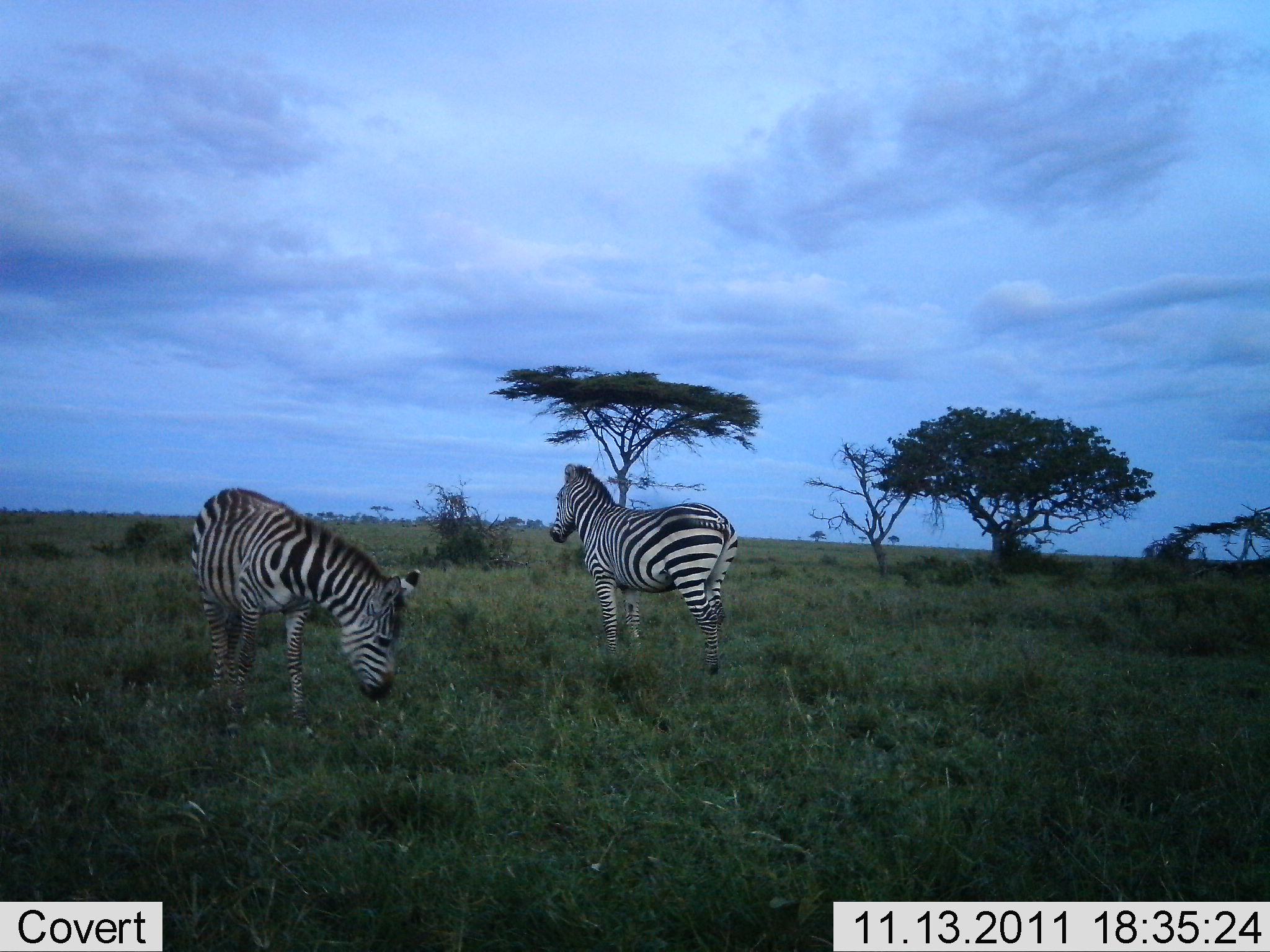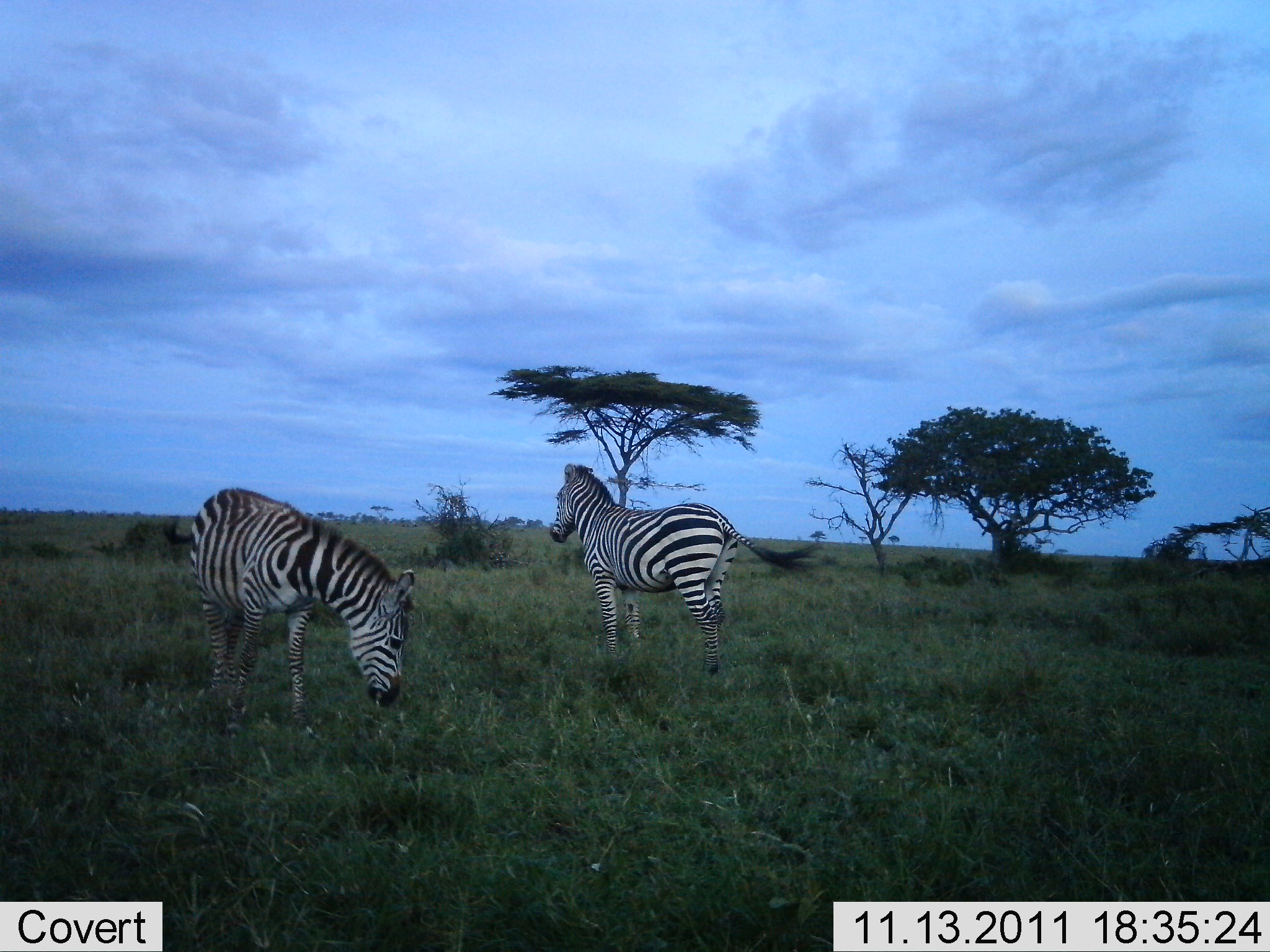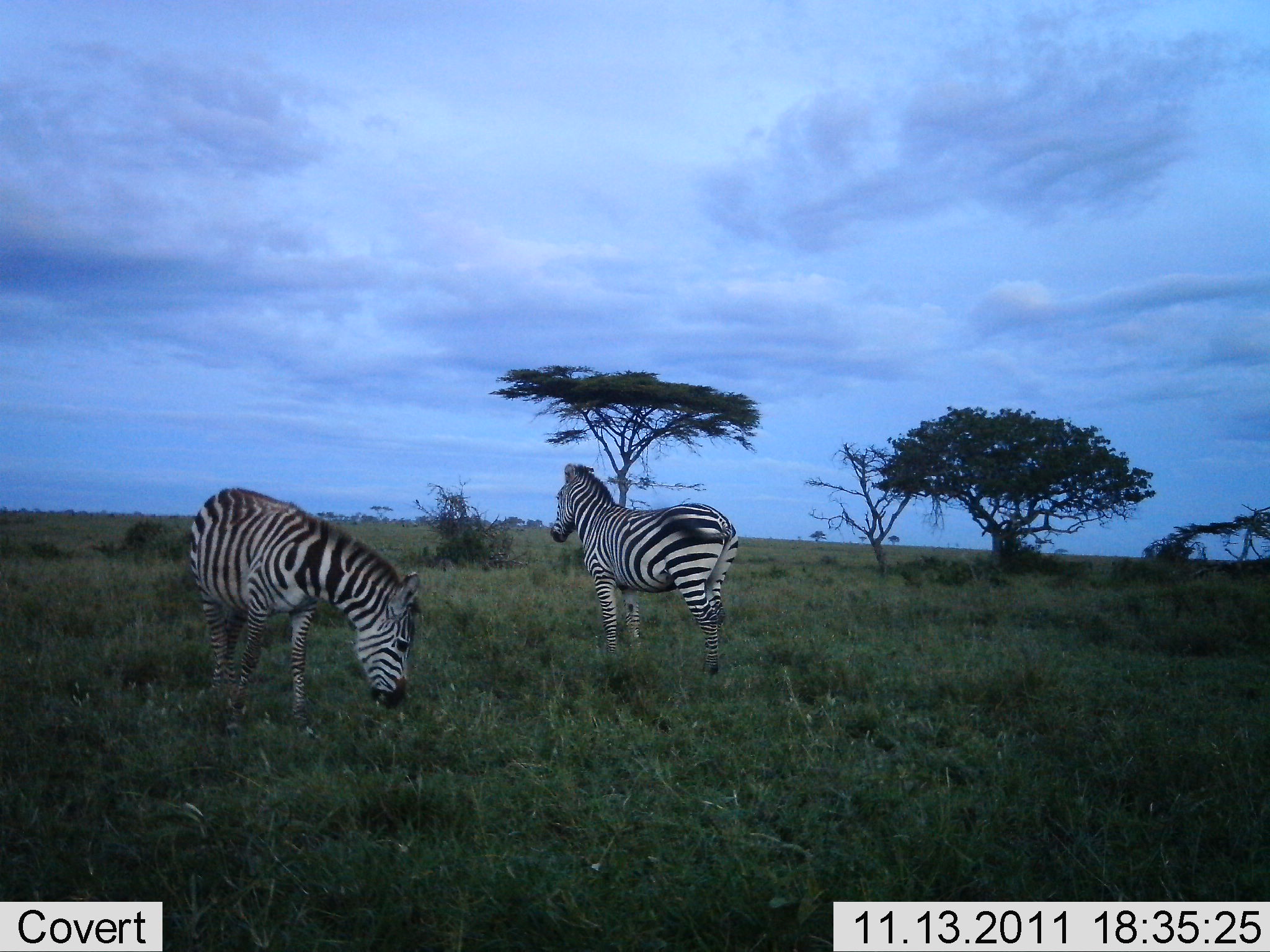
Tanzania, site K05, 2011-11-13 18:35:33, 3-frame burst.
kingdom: Animalia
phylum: Chordata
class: Mammalia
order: Perissodactyla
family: Equidae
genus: Equus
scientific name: Equus quagga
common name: plains zebra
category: zebra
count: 2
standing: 100%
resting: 0%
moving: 0%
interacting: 0%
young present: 0%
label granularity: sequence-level